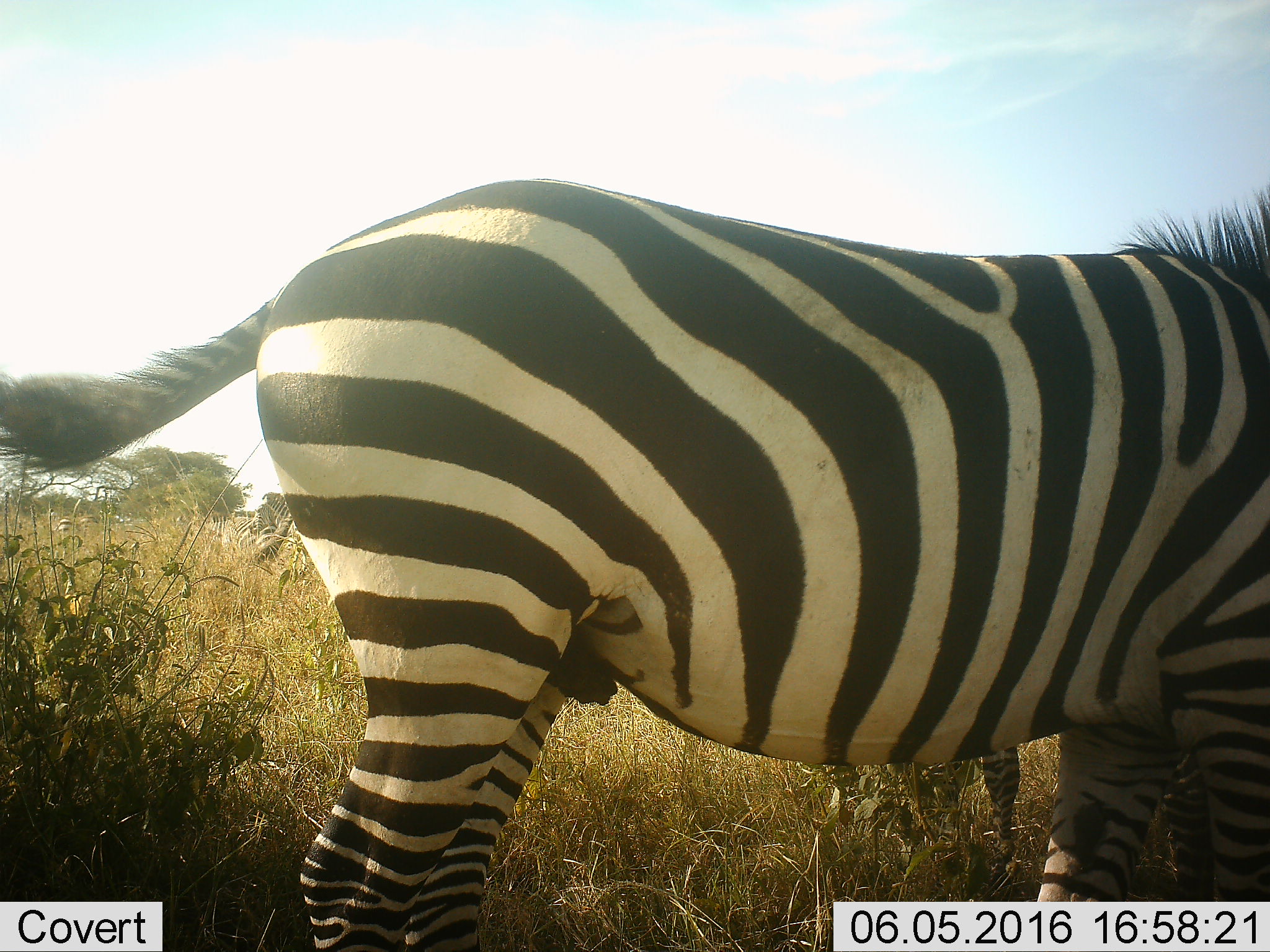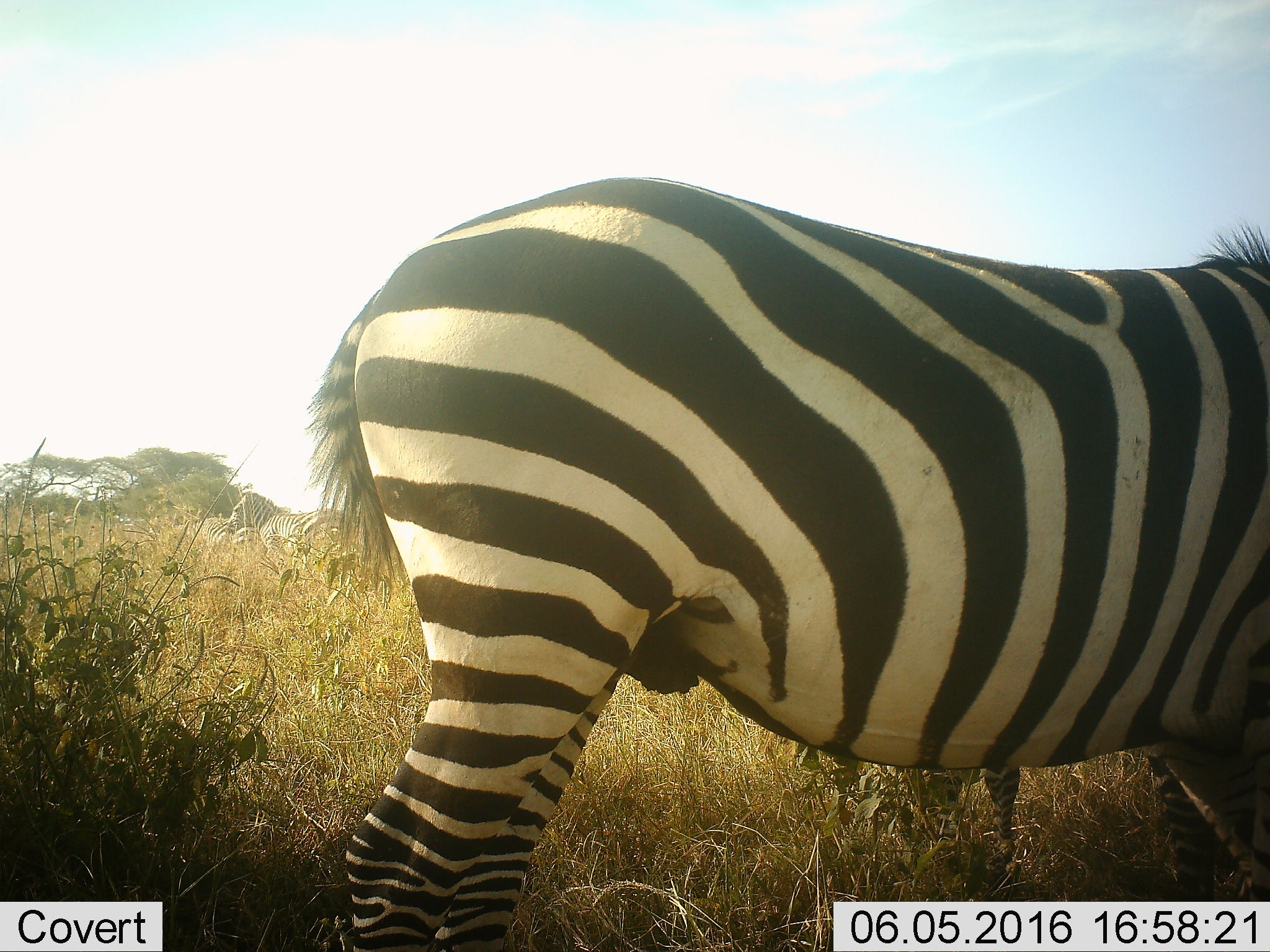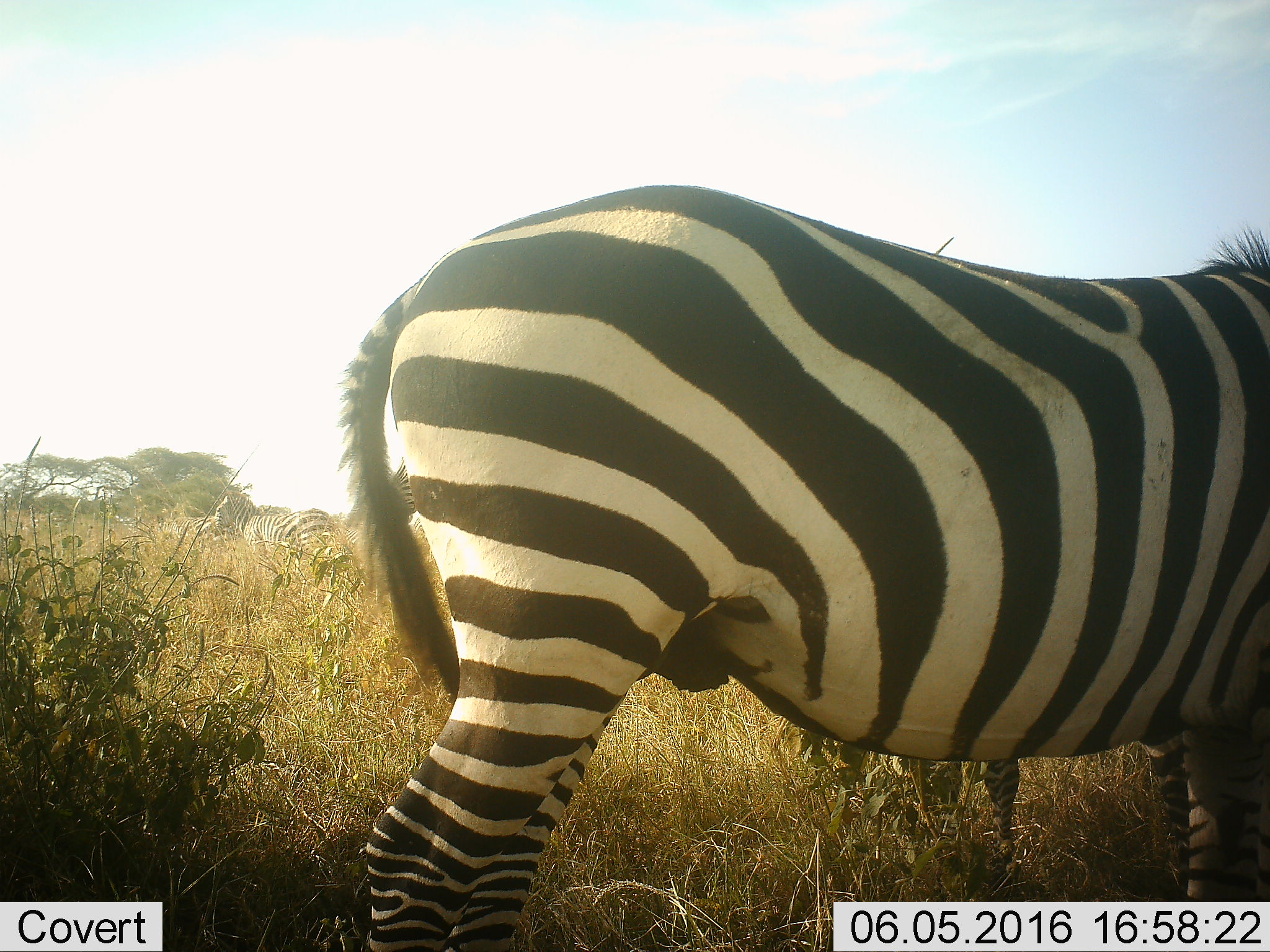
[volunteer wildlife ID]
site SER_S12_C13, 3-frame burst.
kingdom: Animalia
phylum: Chordata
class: Mammalia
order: Perissodactyla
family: Equidae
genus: Equus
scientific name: Equus quagga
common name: plains zebra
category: zebraplains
Zebraplains (plains zebra) (Equus quagga), count 2. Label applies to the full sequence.